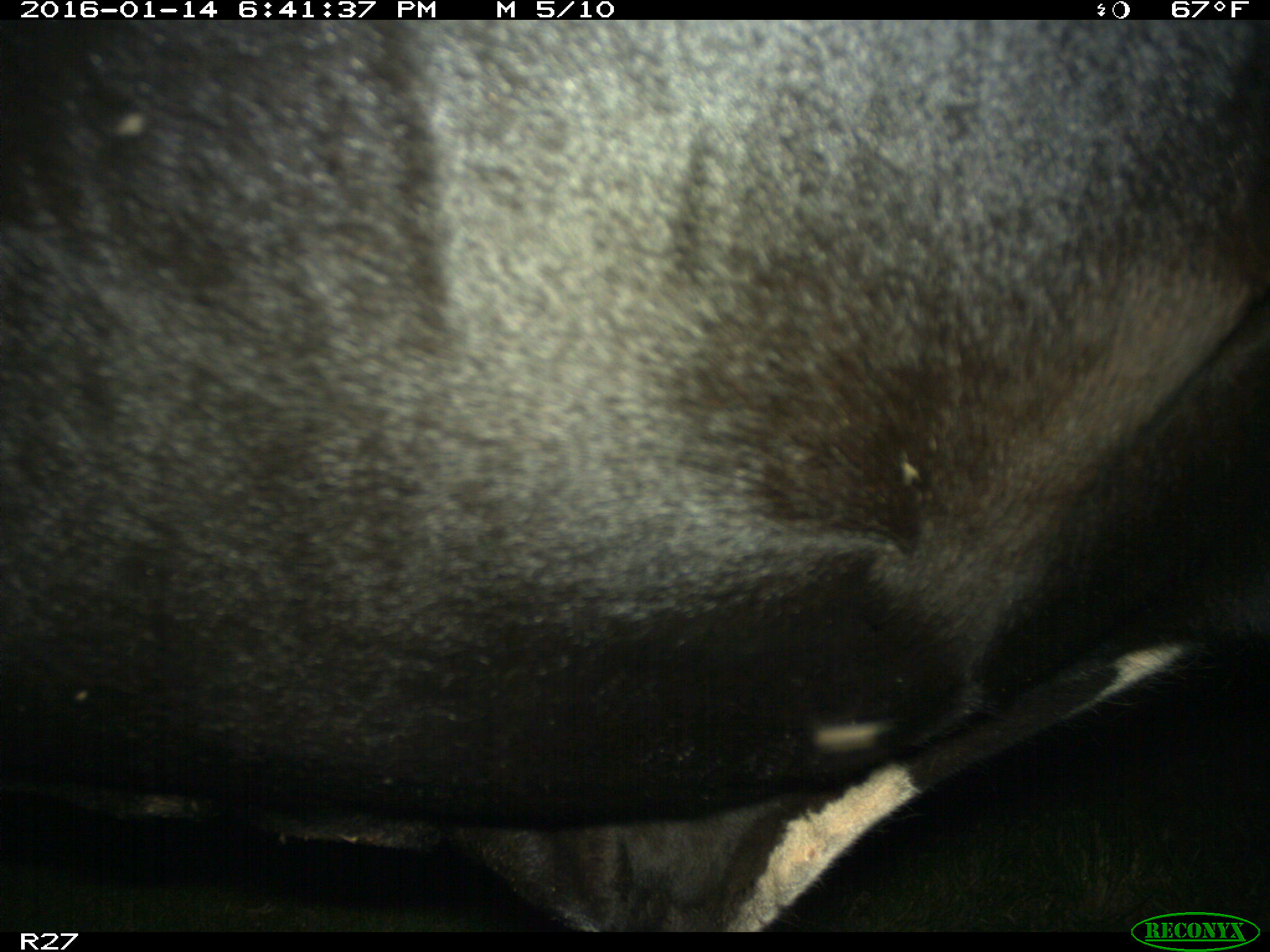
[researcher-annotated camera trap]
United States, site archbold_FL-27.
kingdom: Animalia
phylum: Chordata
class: Mammalia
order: Artiodactyla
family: Bovidae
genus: Bos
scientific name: Bos taurus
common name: domestic cow